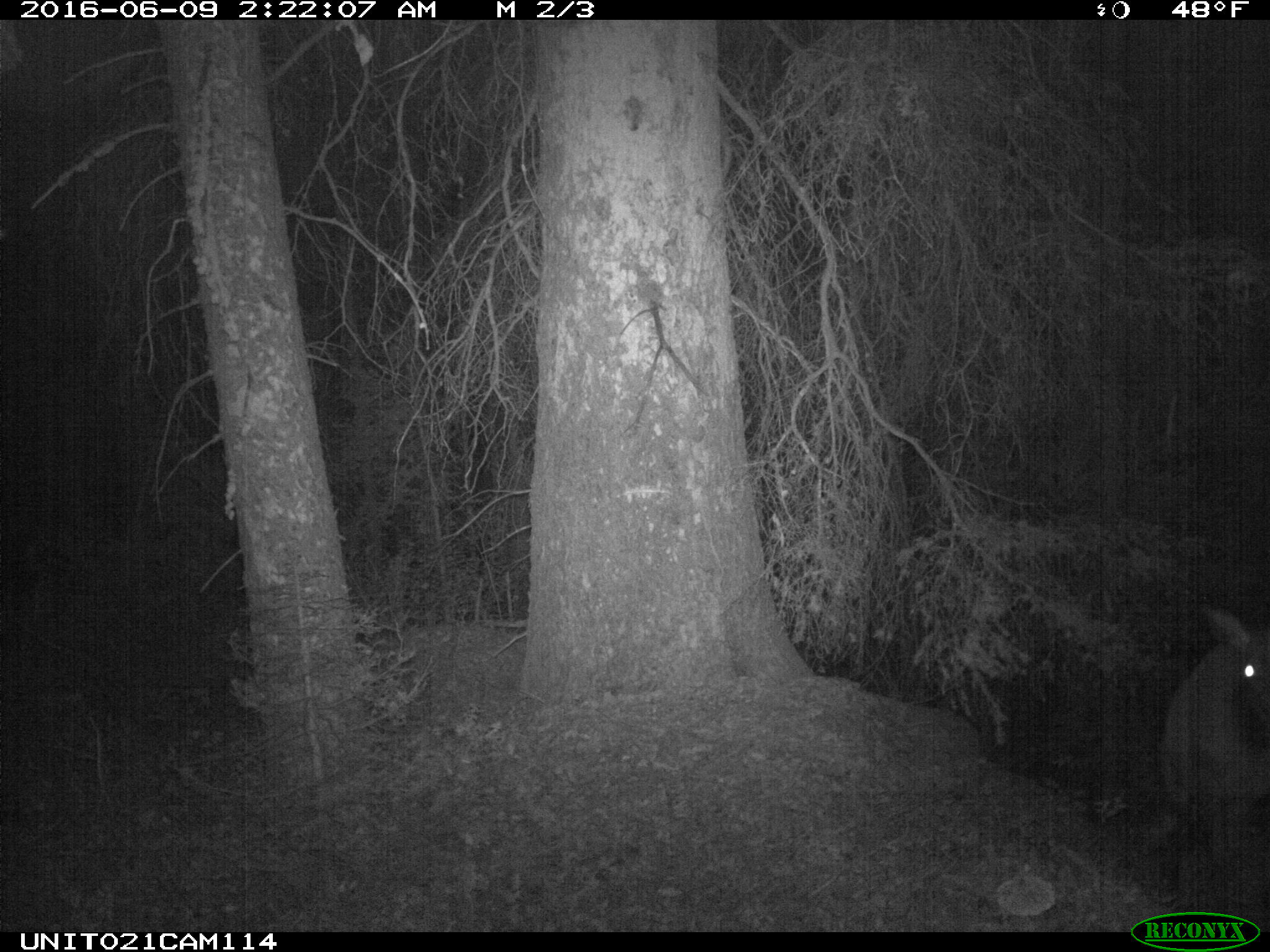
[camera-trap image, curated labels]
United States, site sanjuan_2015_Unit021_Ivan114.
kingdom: Animalia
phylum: Chordata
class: Mammalia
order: Artiodactyla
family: Cervidae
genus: Cervus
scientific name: Cervus elaphus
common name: red deer